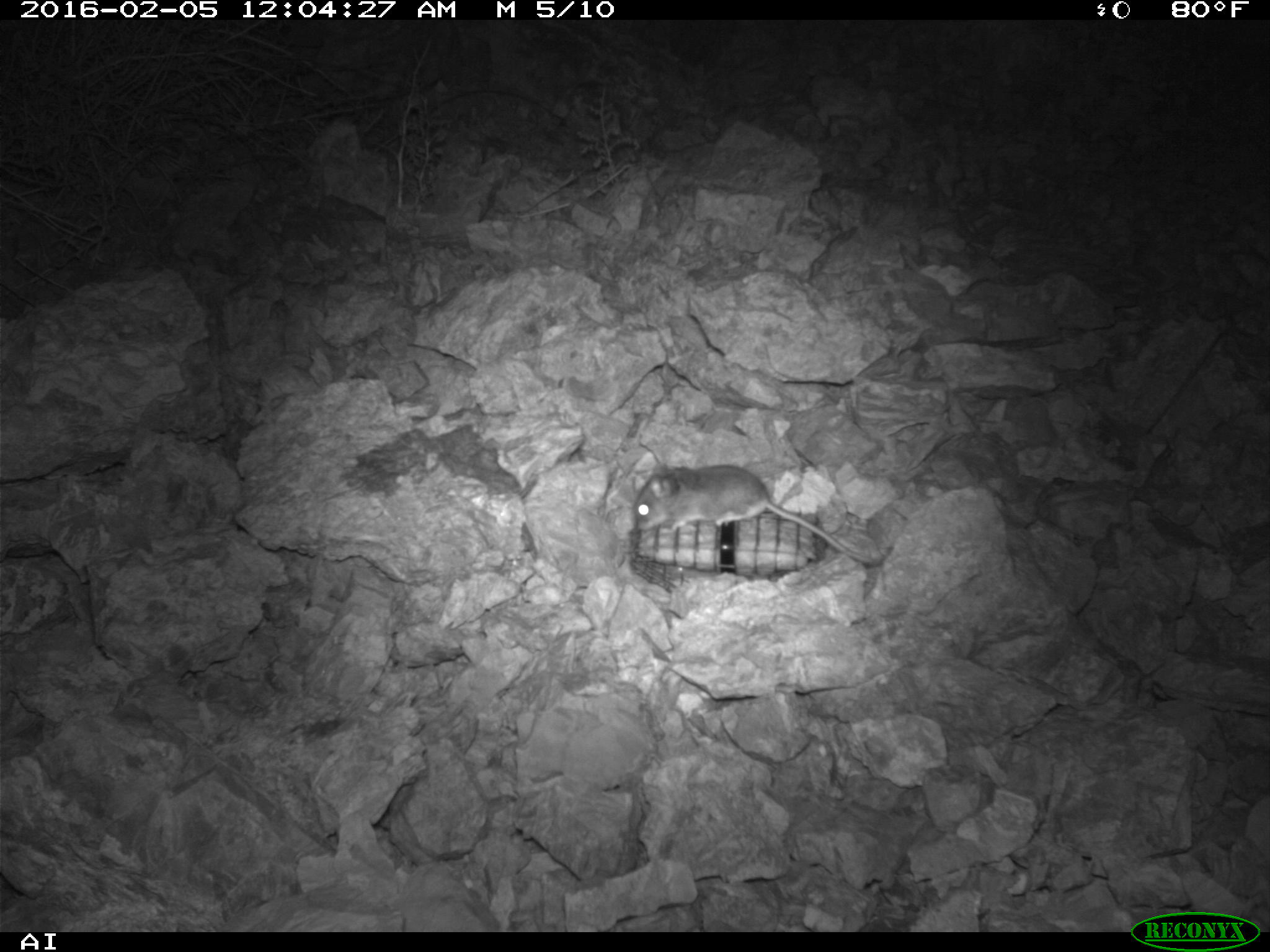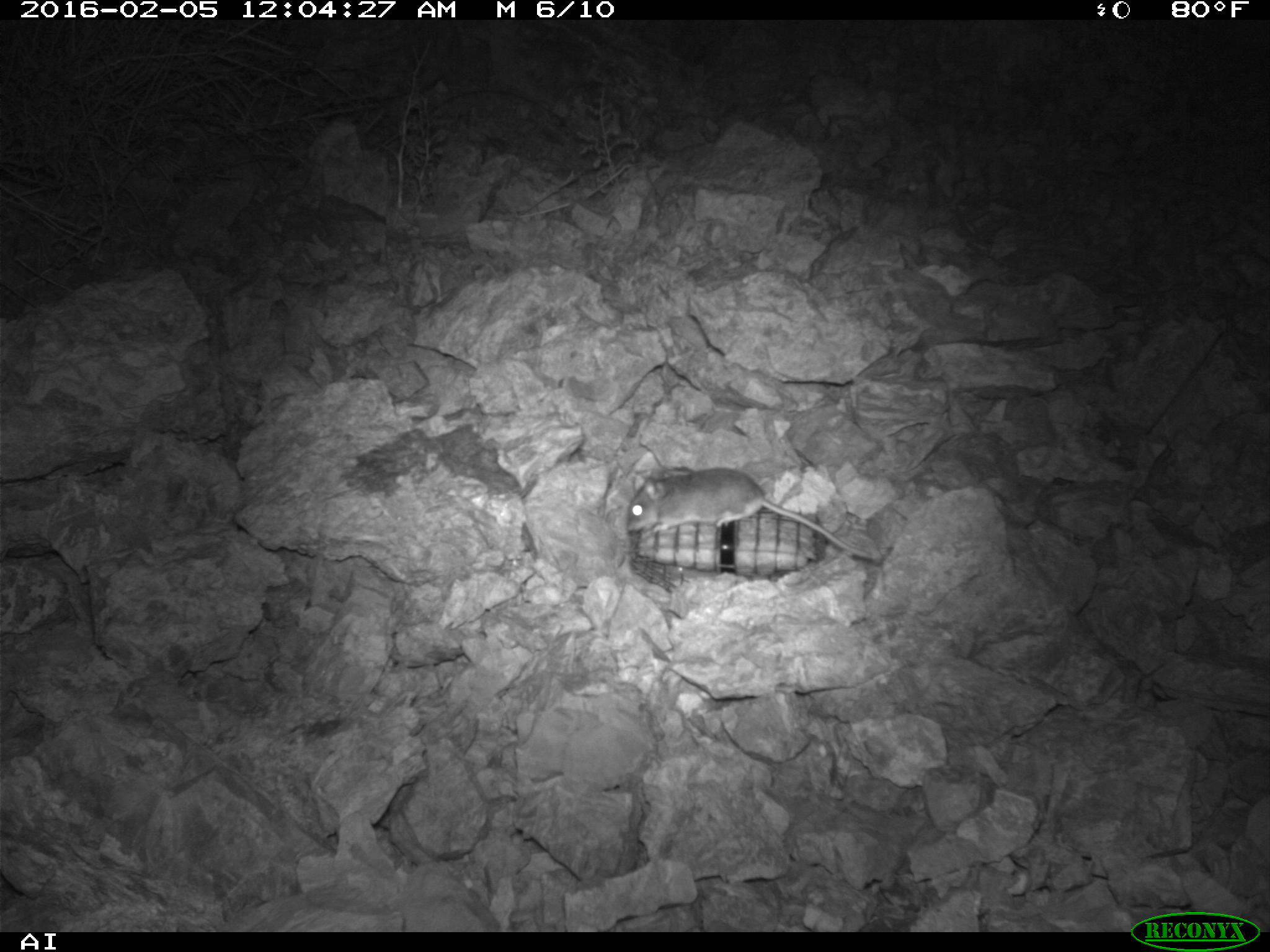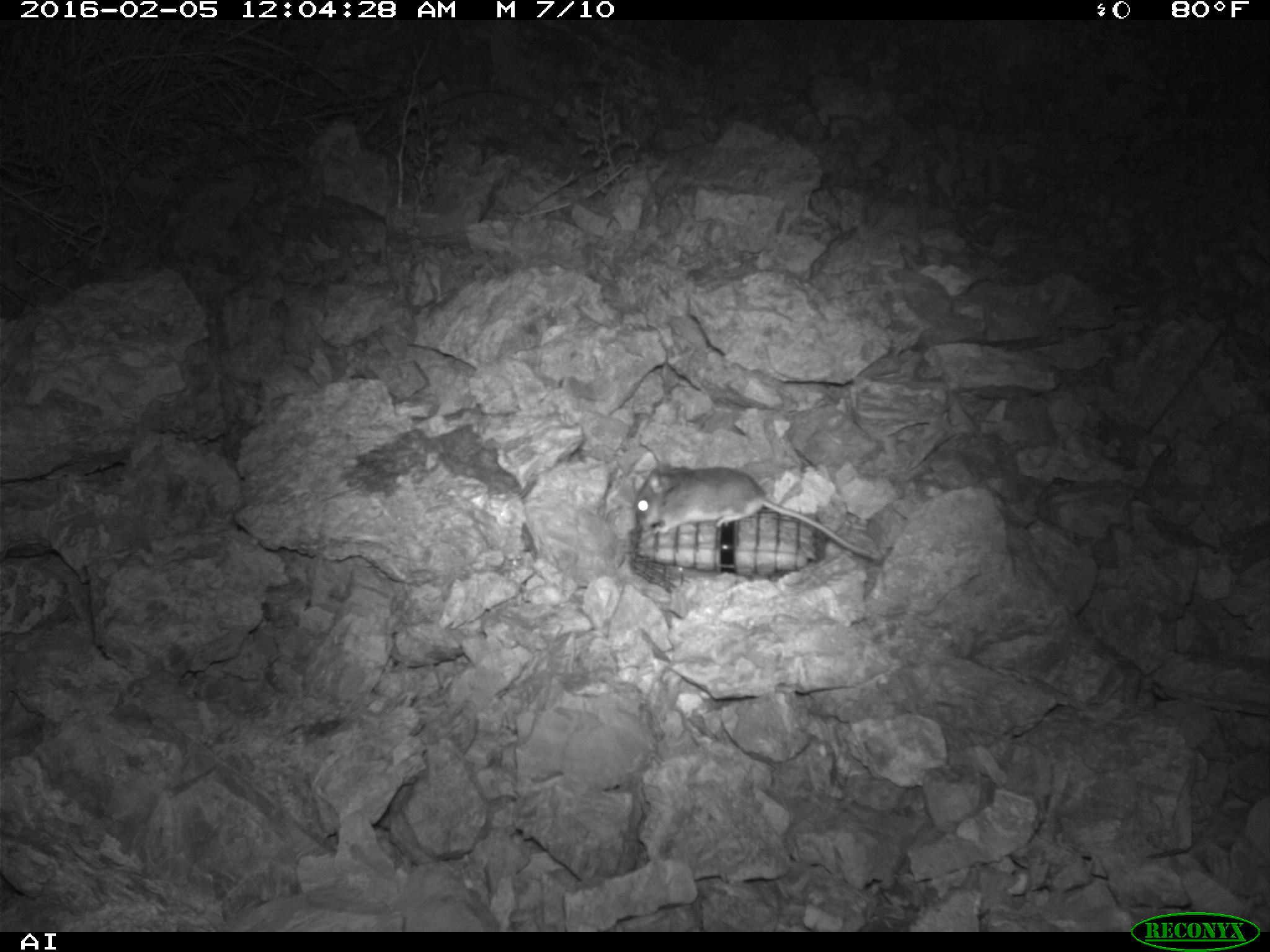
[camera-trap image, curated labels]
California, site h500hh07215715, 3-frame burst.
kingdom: Animalia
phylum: Chordata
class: Mammalia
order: Rodentia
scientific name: Rodentia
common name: rodent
Rodent (Rodentia).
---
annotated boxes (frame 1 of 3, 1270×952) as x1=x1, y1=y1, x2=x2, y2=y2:
rodent: x1=631, y1=465, x2=874, y2=566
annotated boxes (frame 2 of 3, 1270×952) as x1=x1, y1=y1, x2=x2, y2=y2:
rodent: x1=625, y1=466, x2=876, y2=559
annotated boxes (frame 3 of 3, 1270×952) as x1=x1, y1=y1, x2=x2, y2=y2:
rodent: x1=632, y1=464, x2=881, y2=560